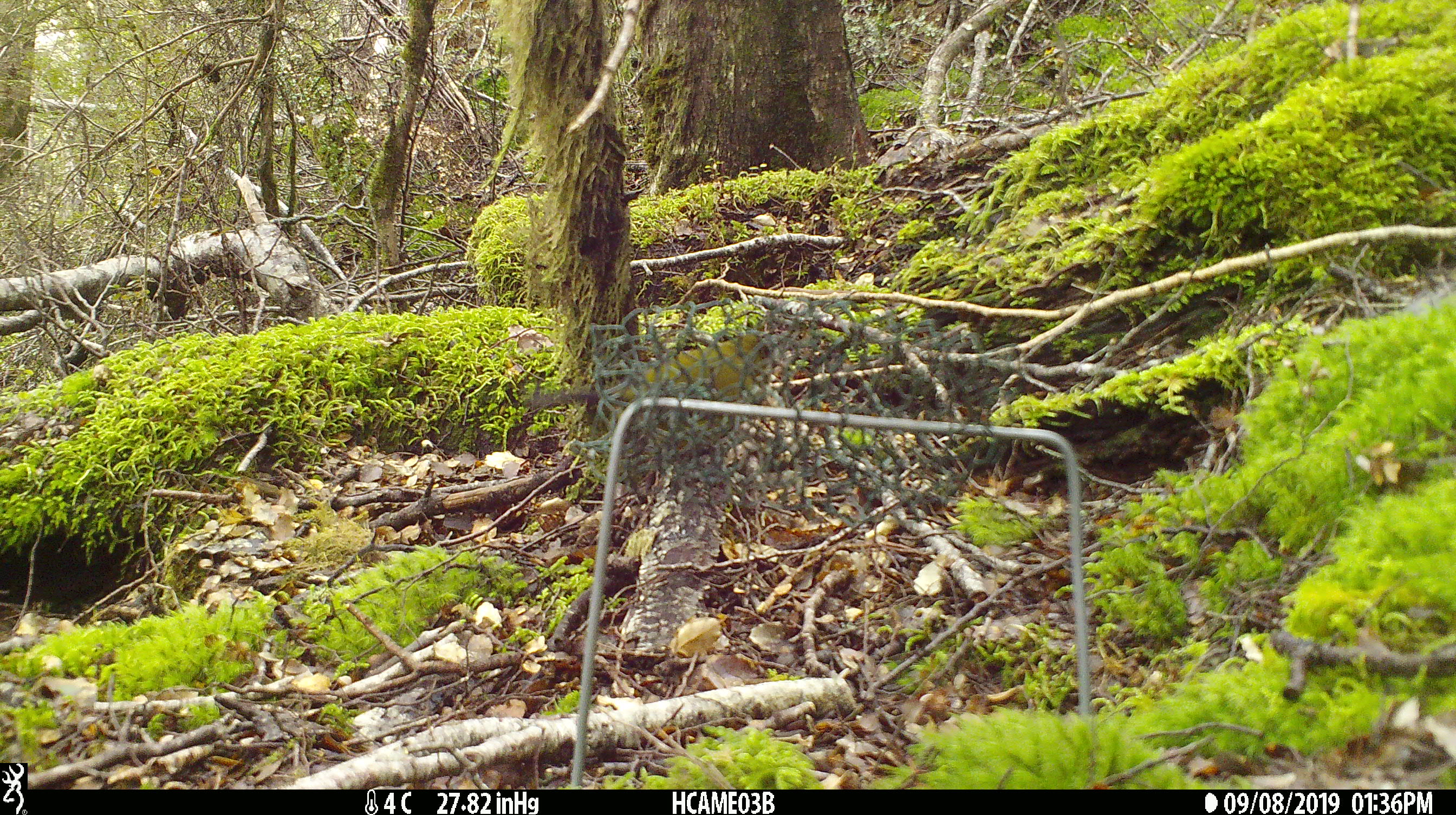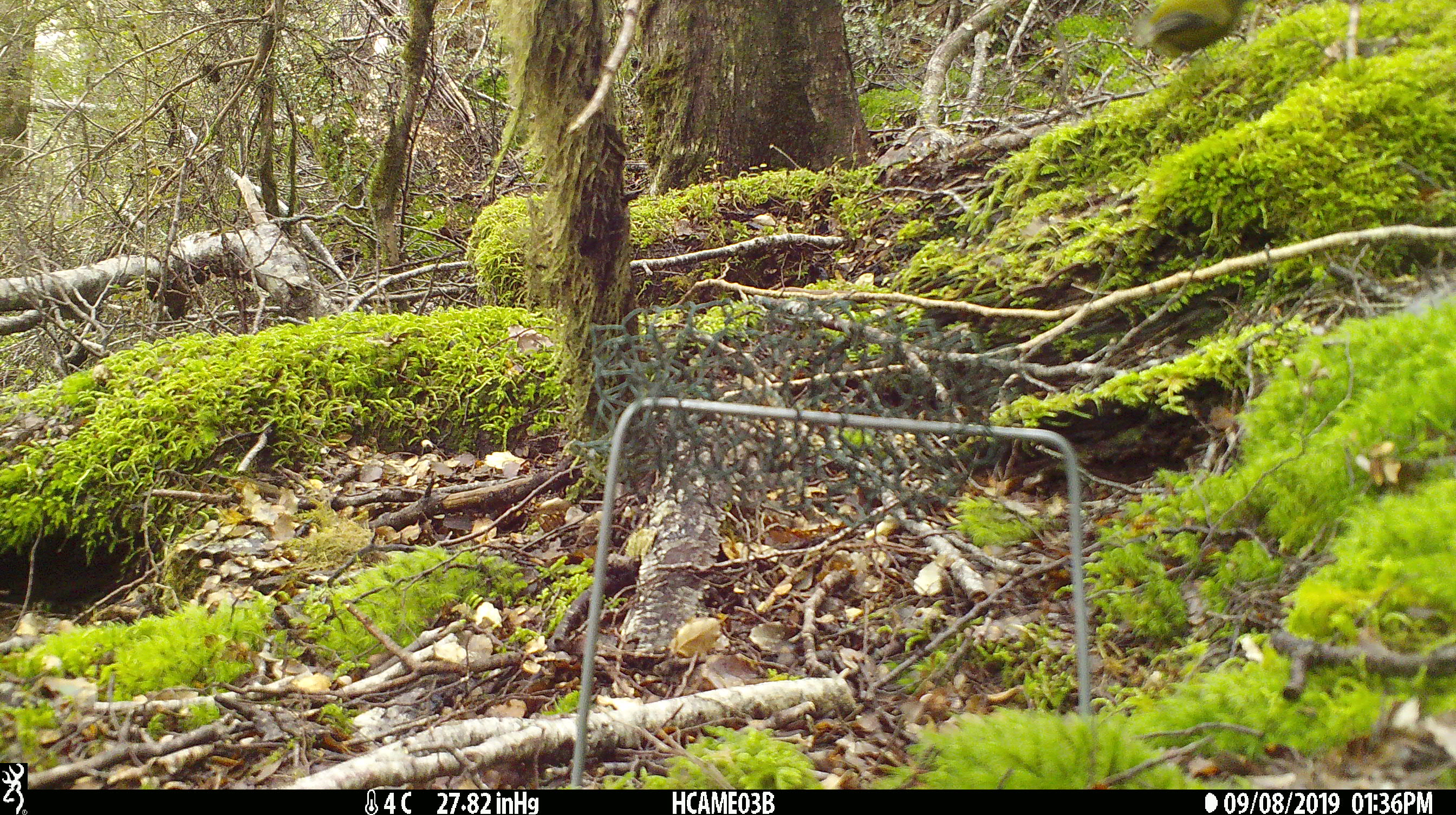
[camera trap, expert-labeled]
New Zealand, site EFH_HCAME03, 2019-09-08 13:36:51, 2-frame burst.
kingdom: Animalia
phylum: Chordata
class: Aves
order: Passeriformes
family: Meliphagidae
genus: Anthornis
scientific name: Anthornis melanura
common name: new zealand bellbird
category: bellbird